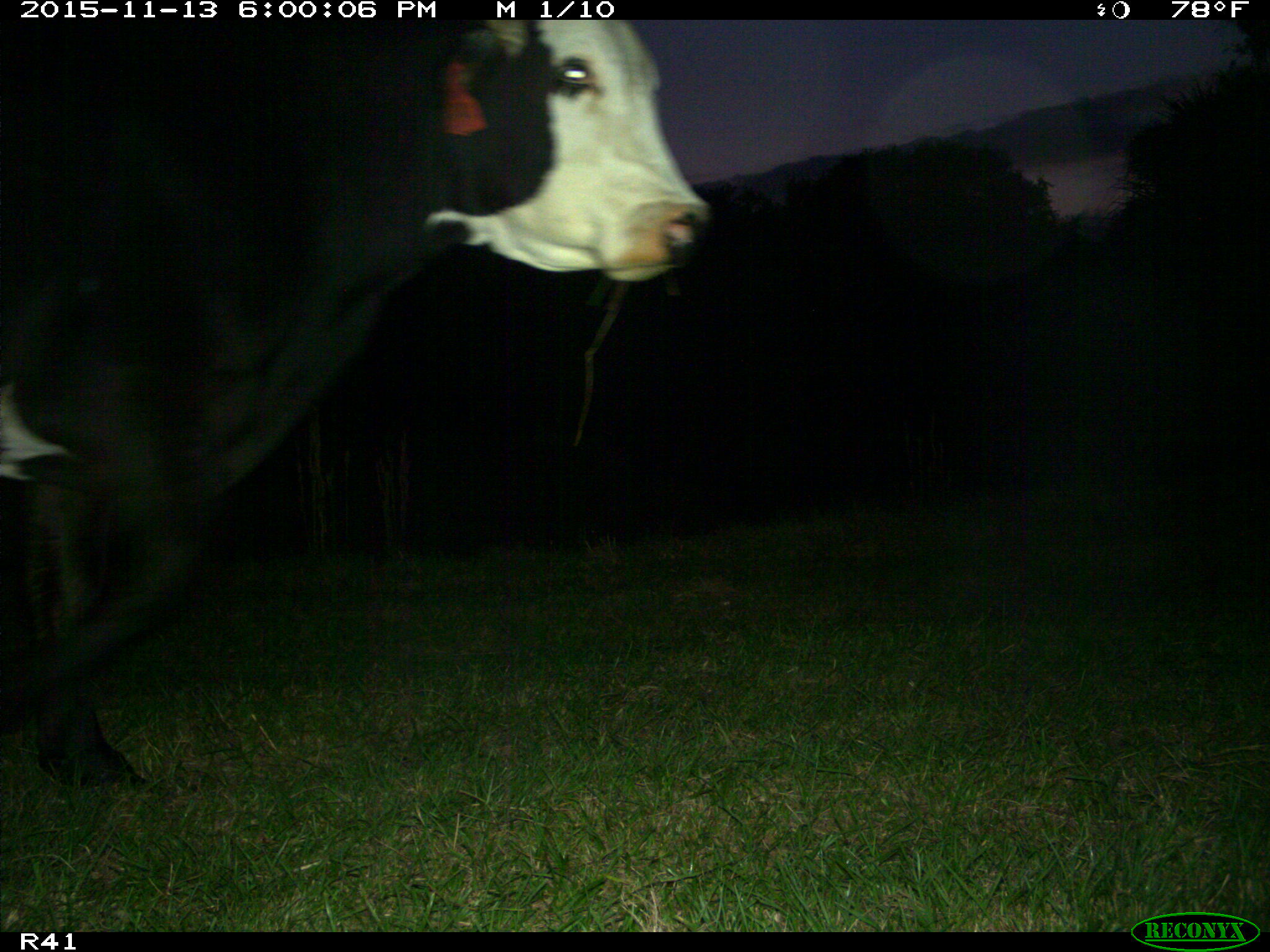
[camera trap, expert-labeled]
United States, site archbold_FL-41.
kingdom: Animalia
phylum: Chordata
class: Mammalia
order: Artiodactyla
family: Bovidae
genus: Bos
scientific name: Bos taurus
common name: domestic cow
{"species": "Bos taurus (domestic cow)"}